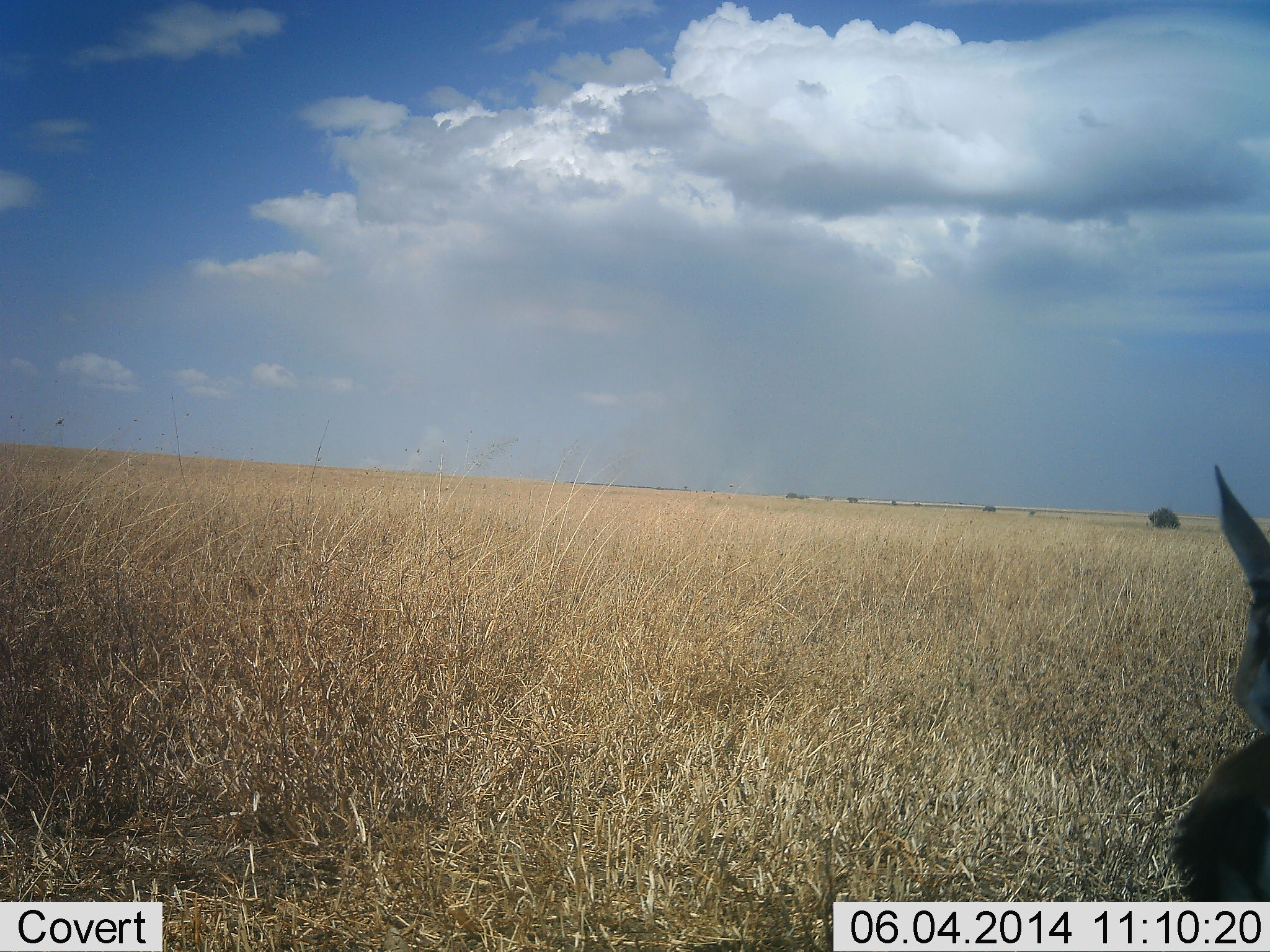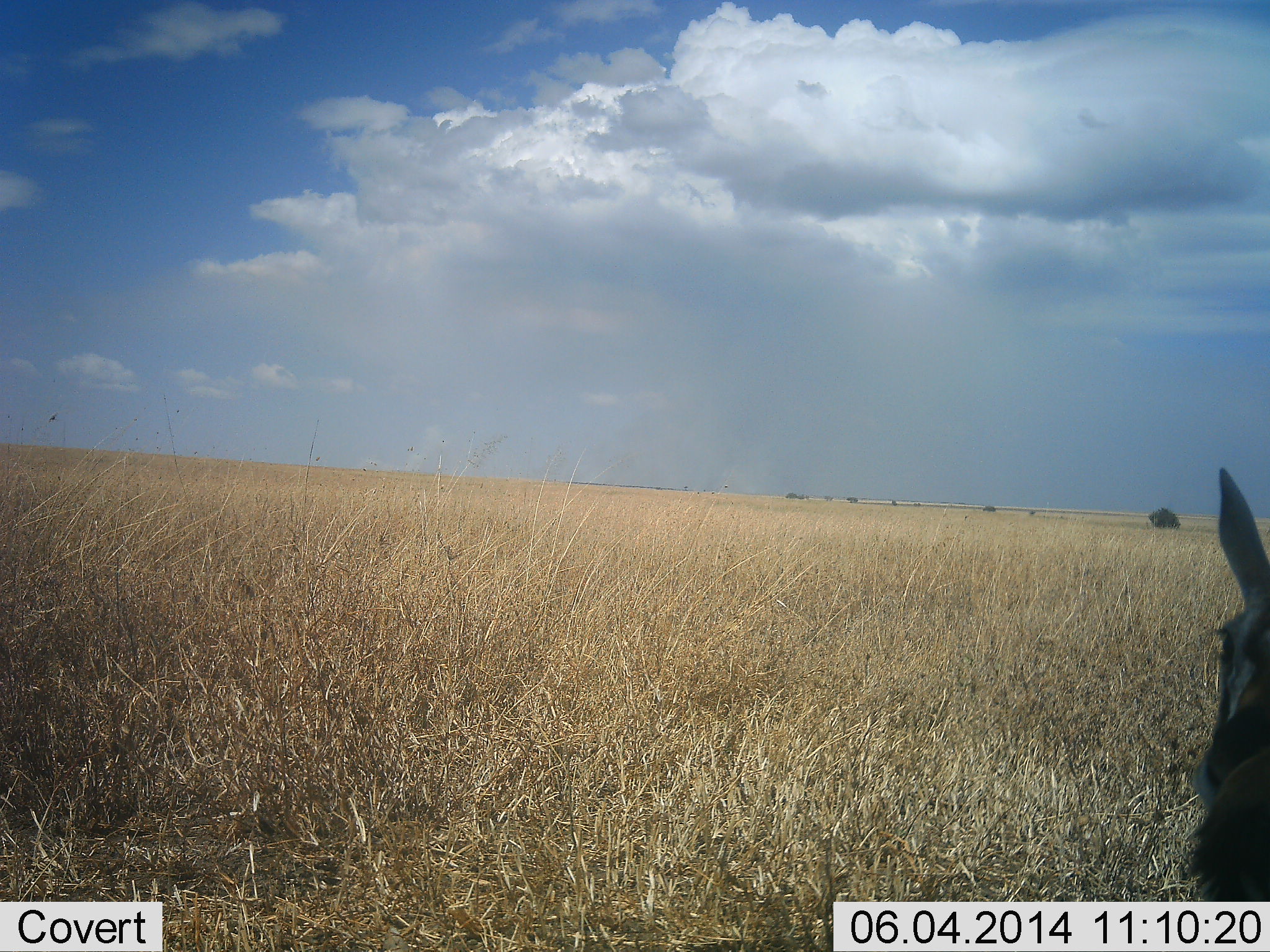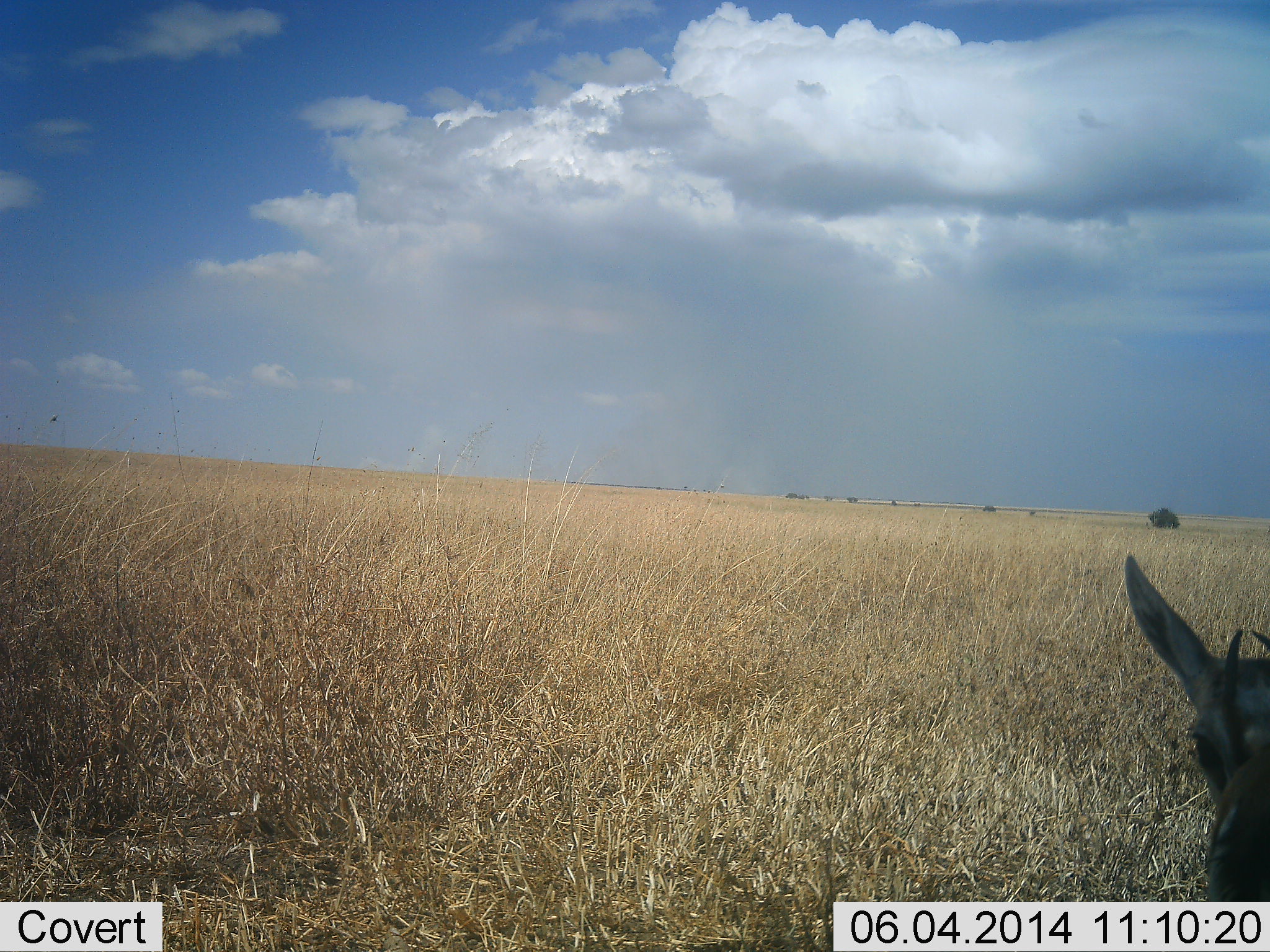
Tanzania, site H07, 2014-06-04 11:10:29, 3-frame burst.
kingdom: Animalia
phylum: Chordata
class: Mammalia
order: Artiodactyla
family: Bovidae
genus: Eudorcas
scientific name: Eudorcas thomsonii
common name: thomson's gazelle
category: gazellethomsons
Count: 1.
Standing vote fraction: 70%.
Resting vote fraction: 20%.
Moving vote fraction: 10%.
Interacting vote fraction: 20%.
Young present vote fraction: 0%.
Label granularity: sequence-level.